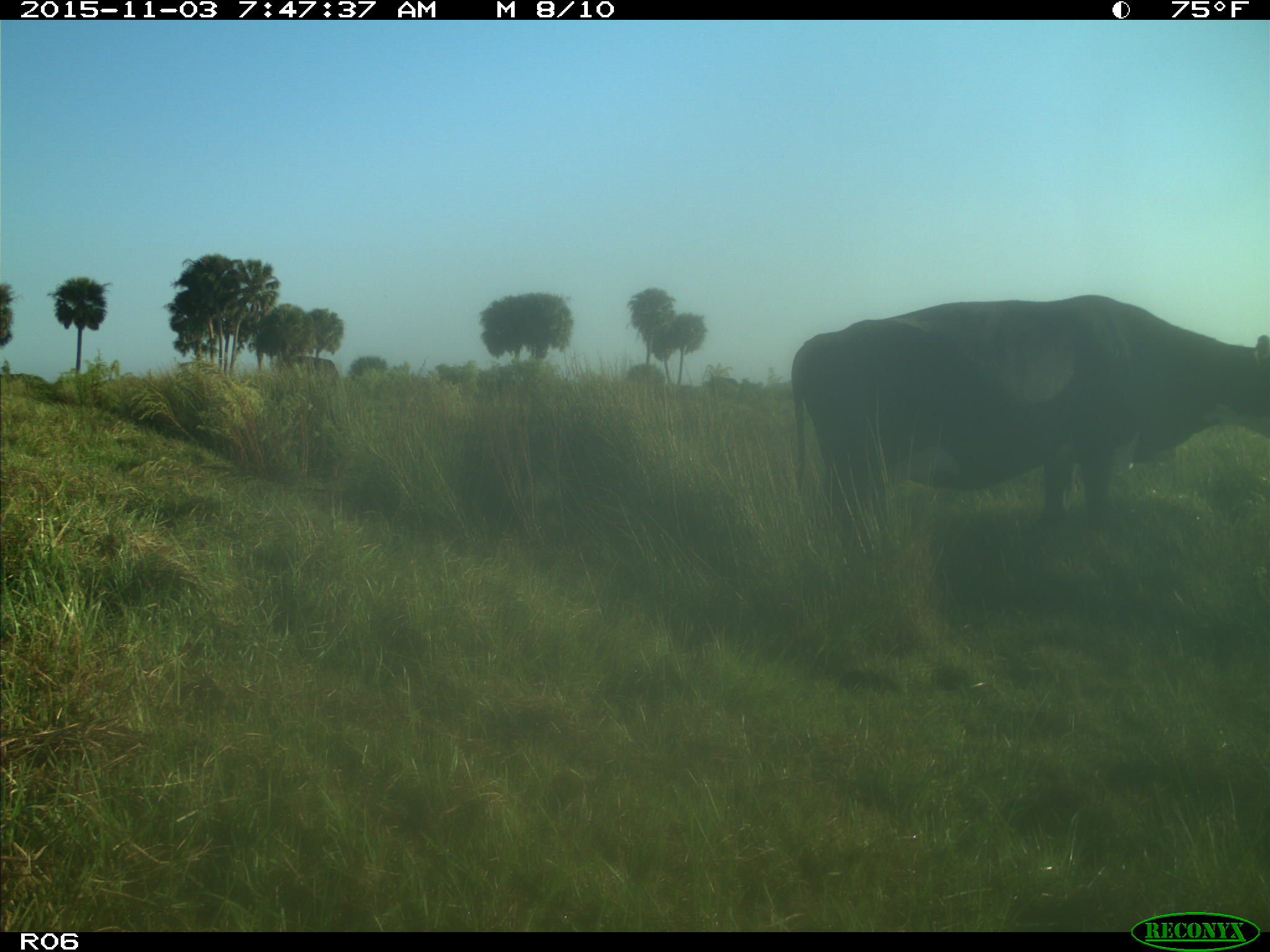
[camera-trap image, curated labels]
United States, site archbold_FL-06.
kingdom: Animalia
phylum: Chordata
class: Mammalia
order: Artiodactyla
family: Bovidae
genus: Bos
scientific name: Bos taurus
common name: domestic cow